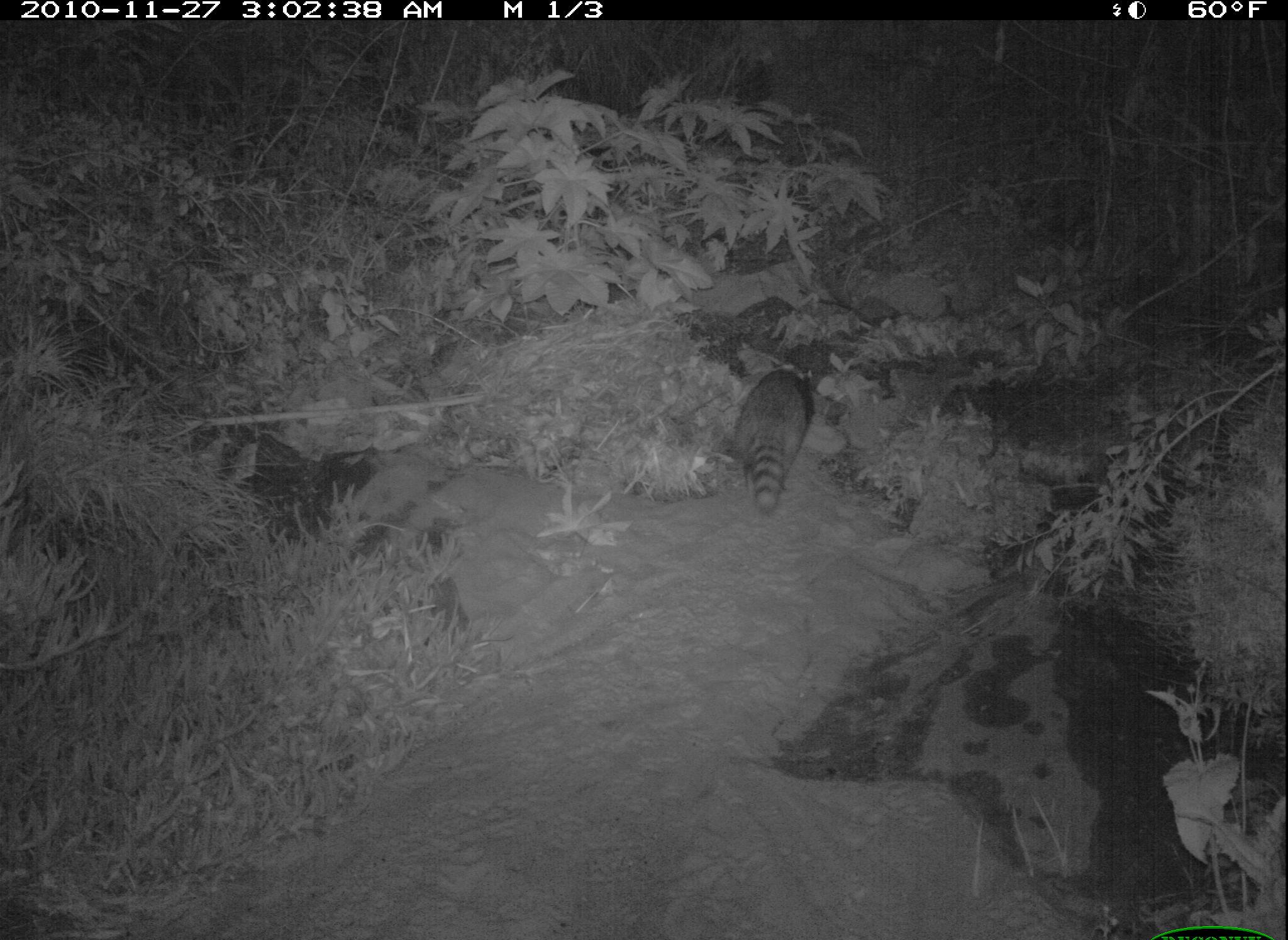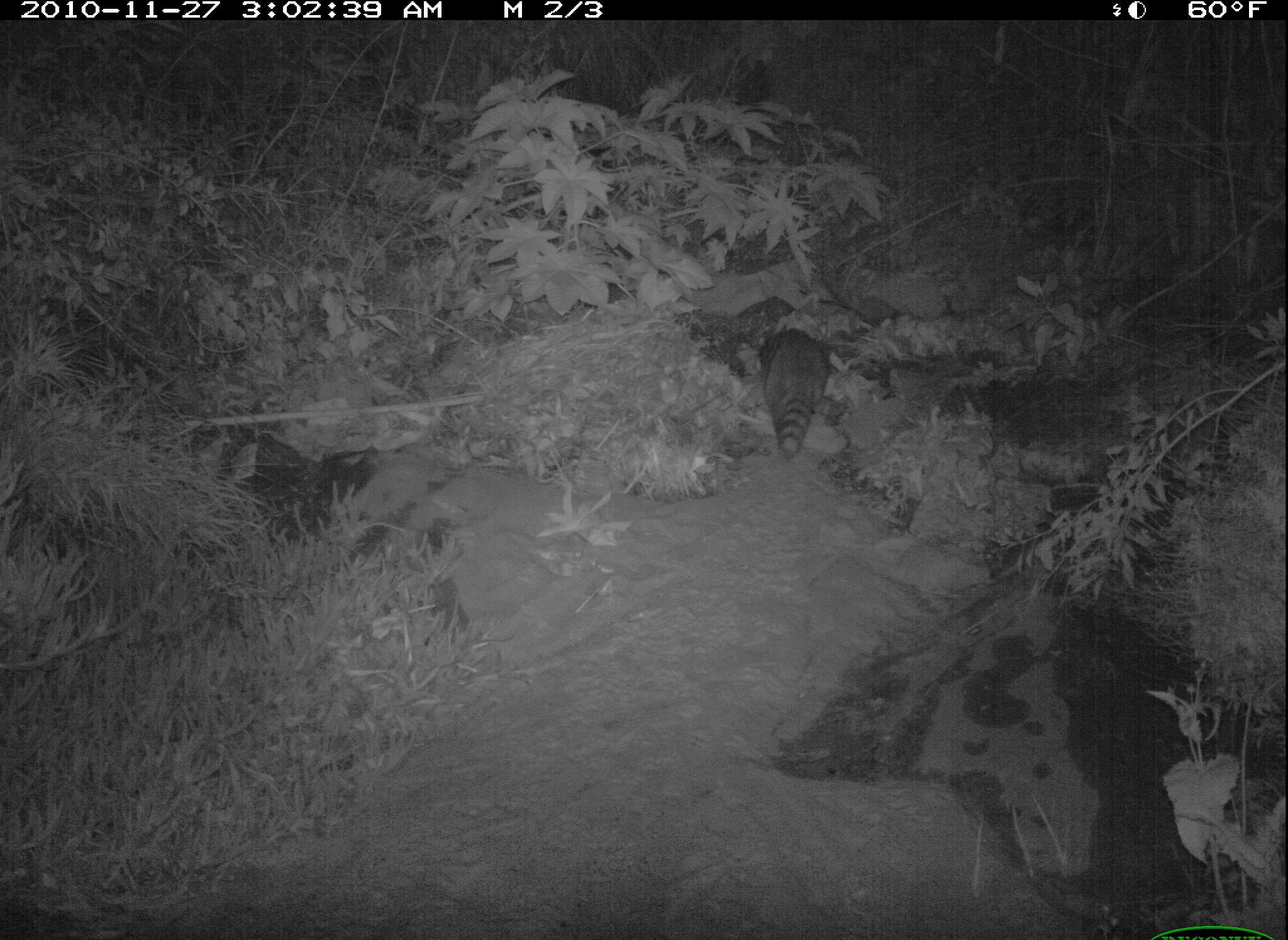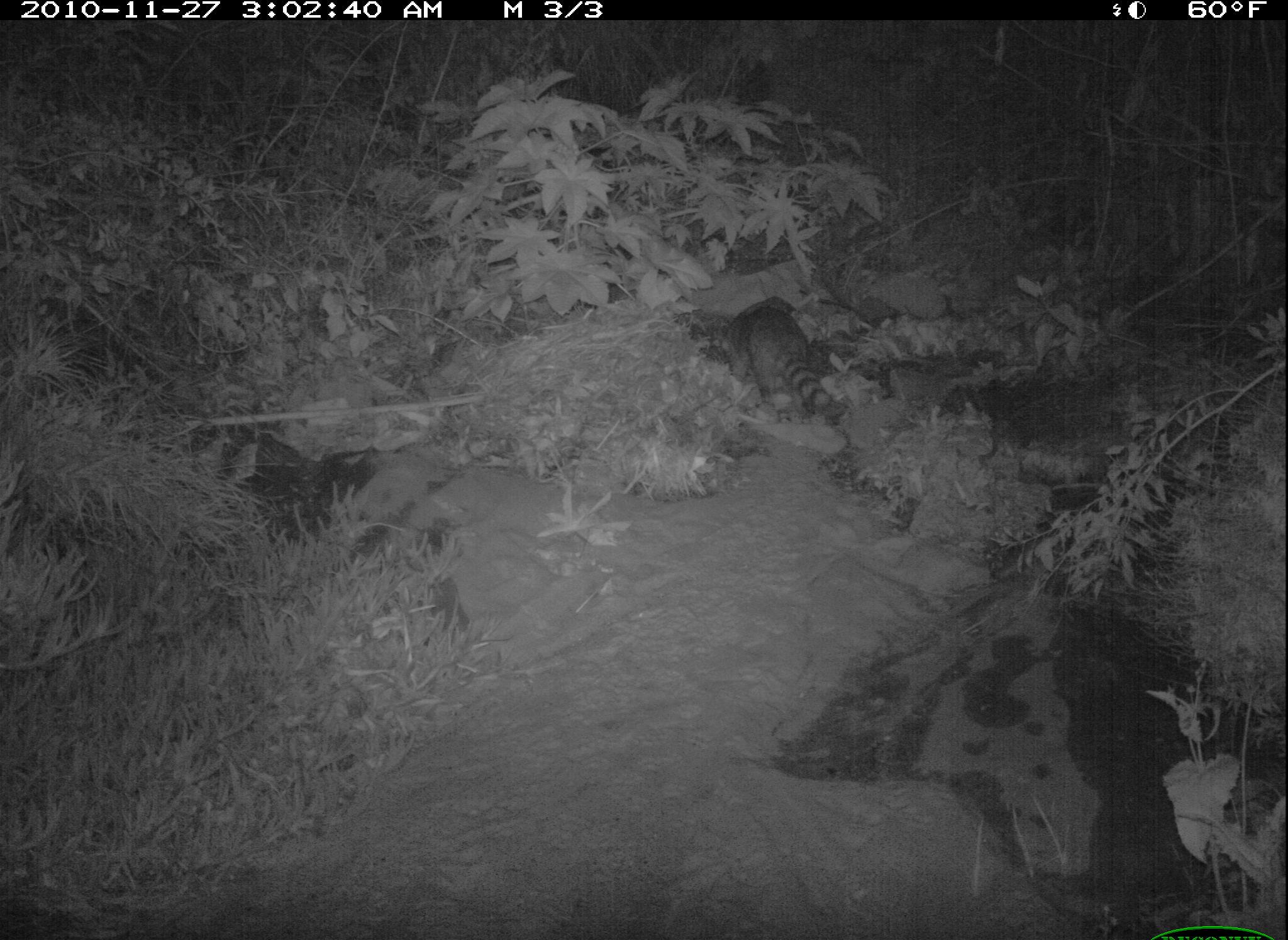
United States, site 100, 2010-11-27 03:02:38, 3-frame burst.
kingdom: Animalia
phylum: Chordata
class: Mammalia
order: Carnivora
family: Procyonidae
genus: Procyon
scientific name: Procyon lotor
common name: raccoon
Raccoon (Procyon lotor).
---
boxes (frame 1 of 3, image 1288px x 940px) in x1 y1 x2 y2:
raccoon: 724 354 837 533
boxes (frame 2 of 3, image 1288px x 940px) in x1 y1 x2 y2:
raccoon: 747 312 852 472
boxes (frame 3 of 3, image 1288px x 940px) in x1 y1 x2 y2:
raccoon: 716 283 853 438